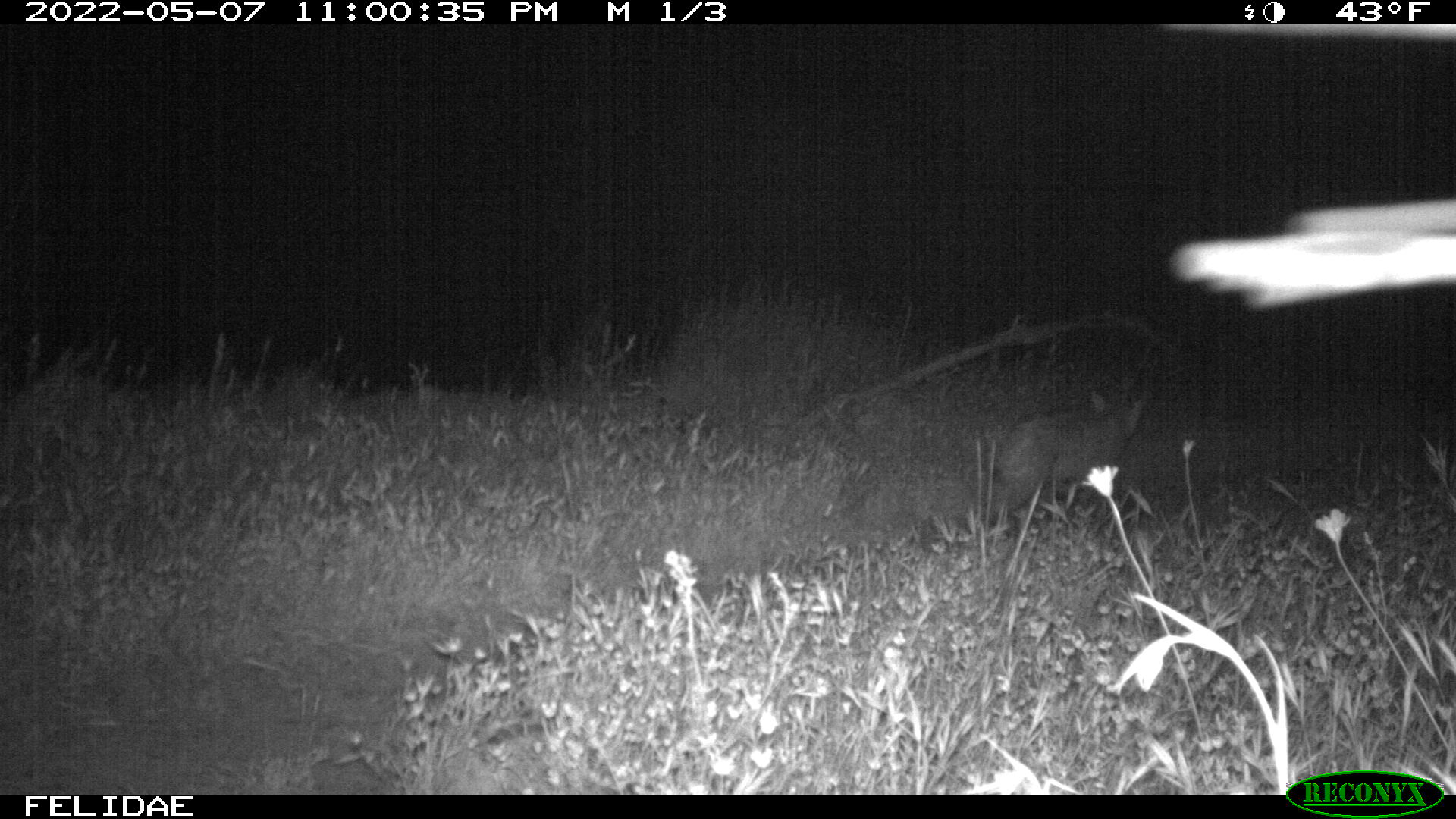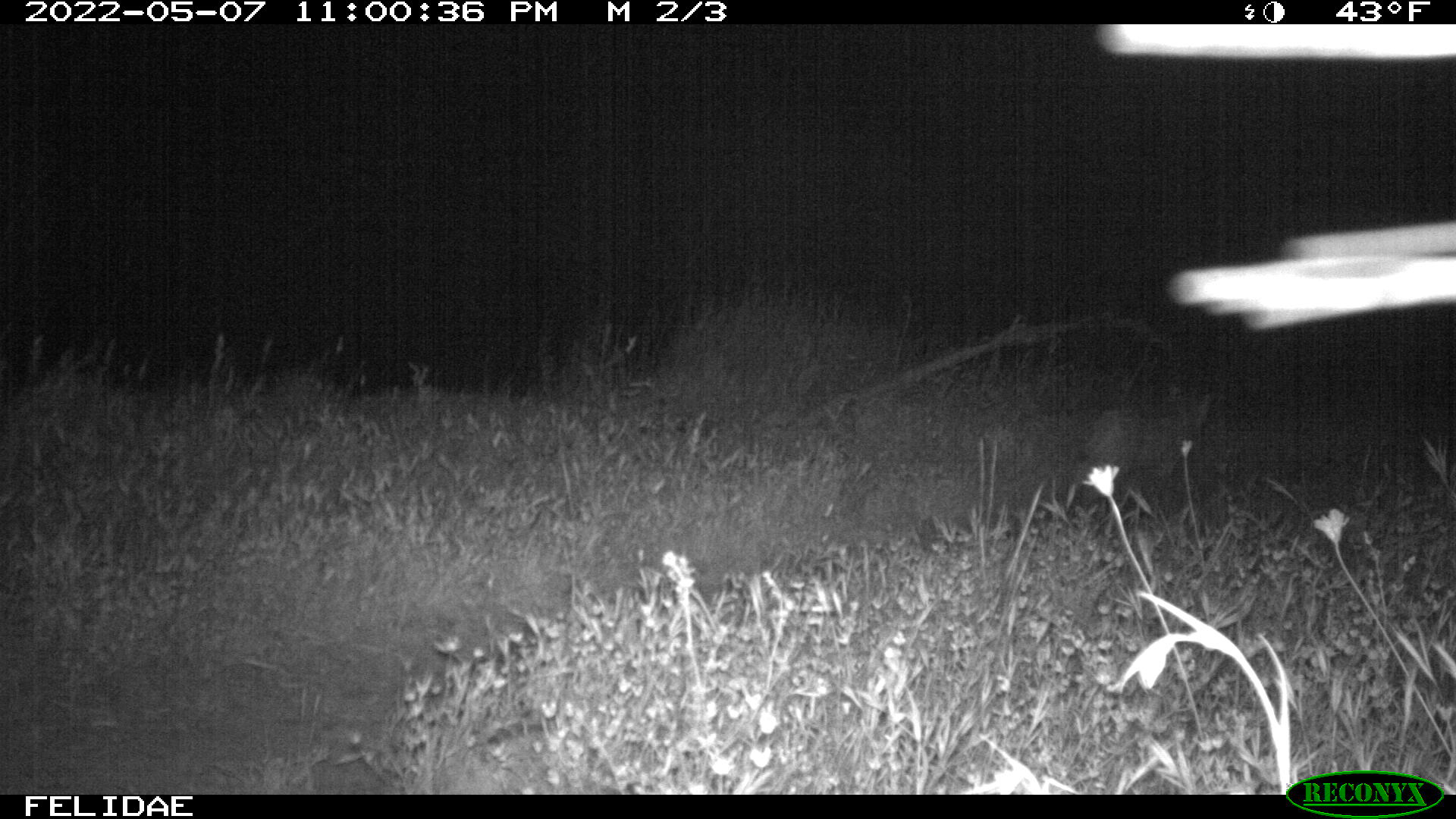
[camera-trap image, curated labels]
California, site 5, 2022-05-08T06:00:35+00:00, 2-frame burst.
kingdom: Animalia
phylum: Chordata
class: Mammalia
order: Carnivora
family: Felidae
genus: Lynx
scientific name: Lynx rufus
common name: bobcat